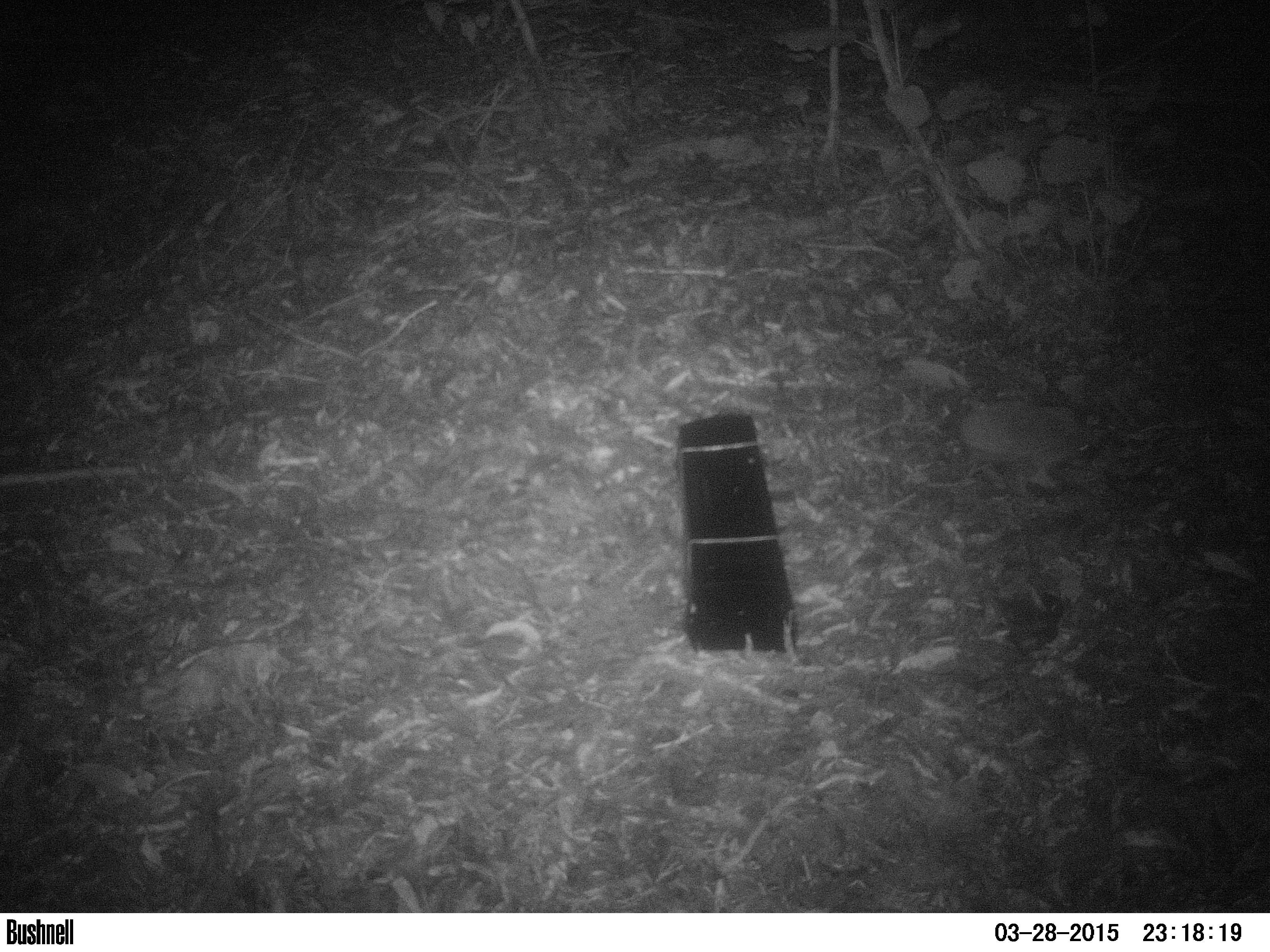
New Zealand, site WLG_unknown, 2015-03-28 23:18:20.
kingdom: Animalia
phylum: Chordata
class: Mammalia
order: Eulipotyphla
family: Erinaceidae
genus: Erinaceus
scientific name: Erinaceus europaeus europaeus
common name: european hedgehog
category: hedgehog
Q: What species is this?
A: Hedgehog (european hedgehog) (Erinaceus europaeus europaeus).